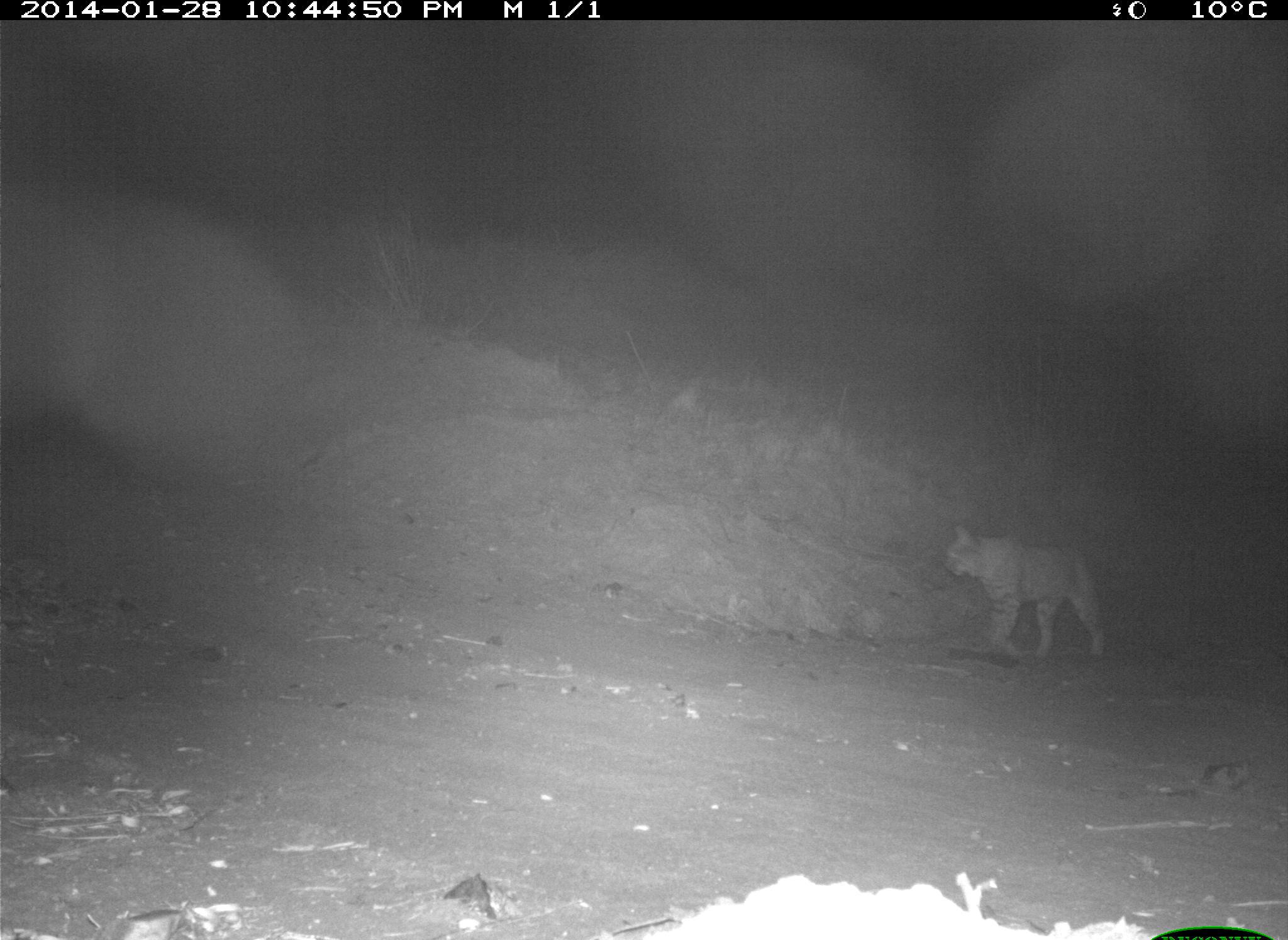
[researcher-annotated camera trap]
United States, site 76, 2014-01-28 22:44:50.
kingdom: Animalia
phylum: Chordata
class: Mammalia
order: Carnivora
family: Felidae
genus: Lynx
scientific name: Lynx rufus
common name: bobcat